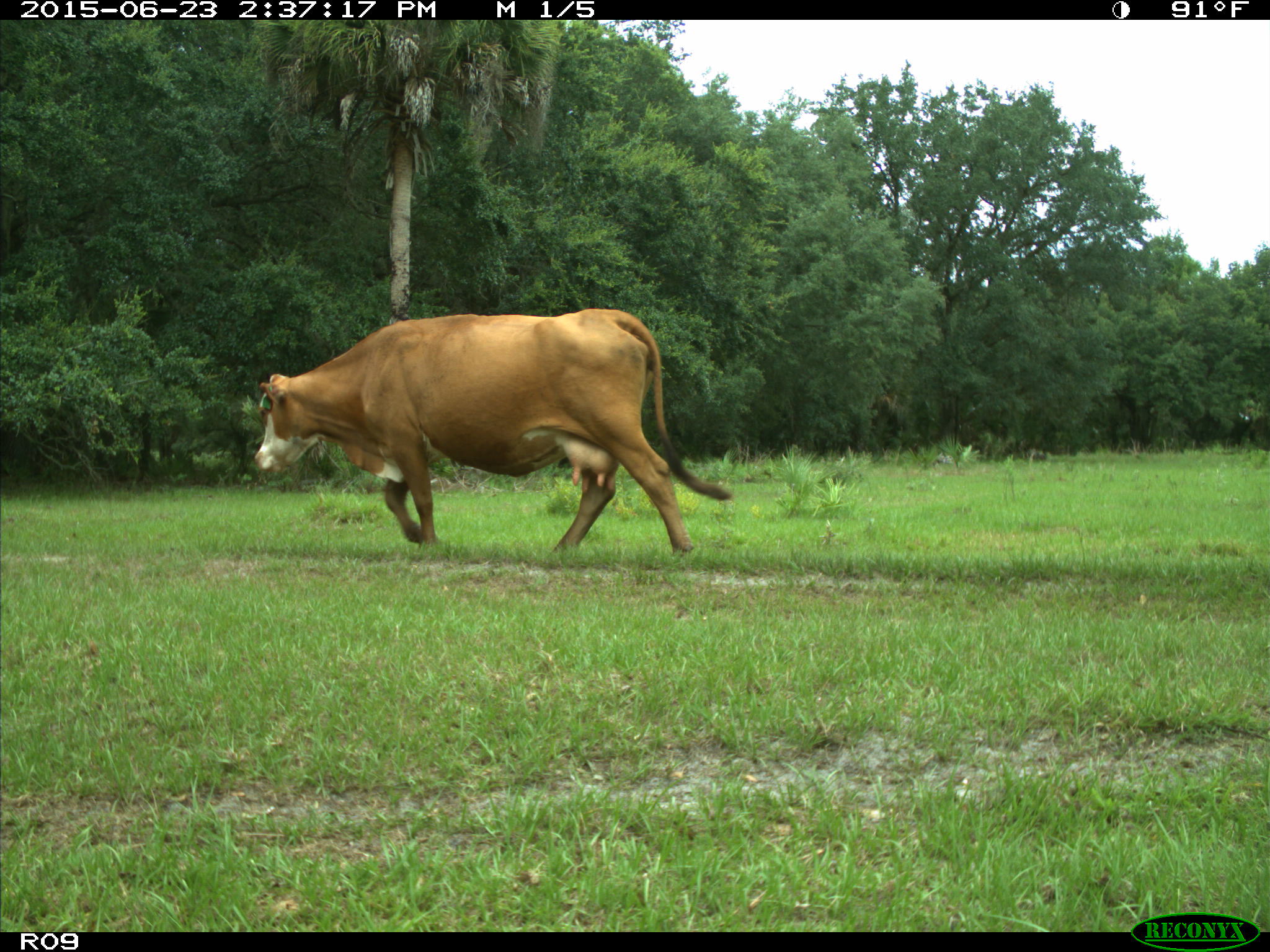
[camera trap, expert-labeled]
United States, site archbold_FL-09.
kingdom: Animalia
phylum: Chordata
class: Mammalia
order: Artiodactyla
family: Bovidae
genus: Bos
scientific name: Bos taurus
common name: domestic cow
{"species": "Bos taurus (domestic cow)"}